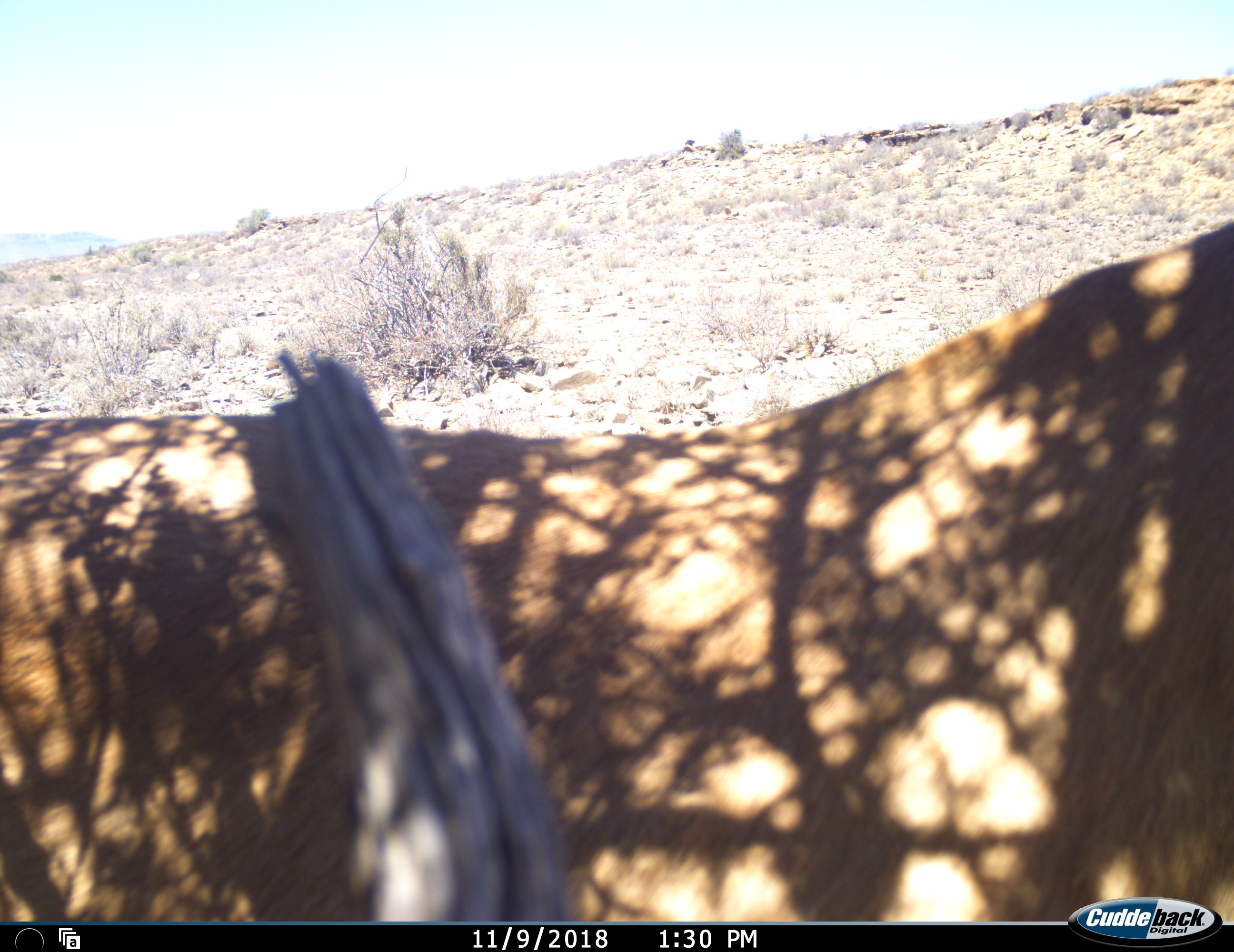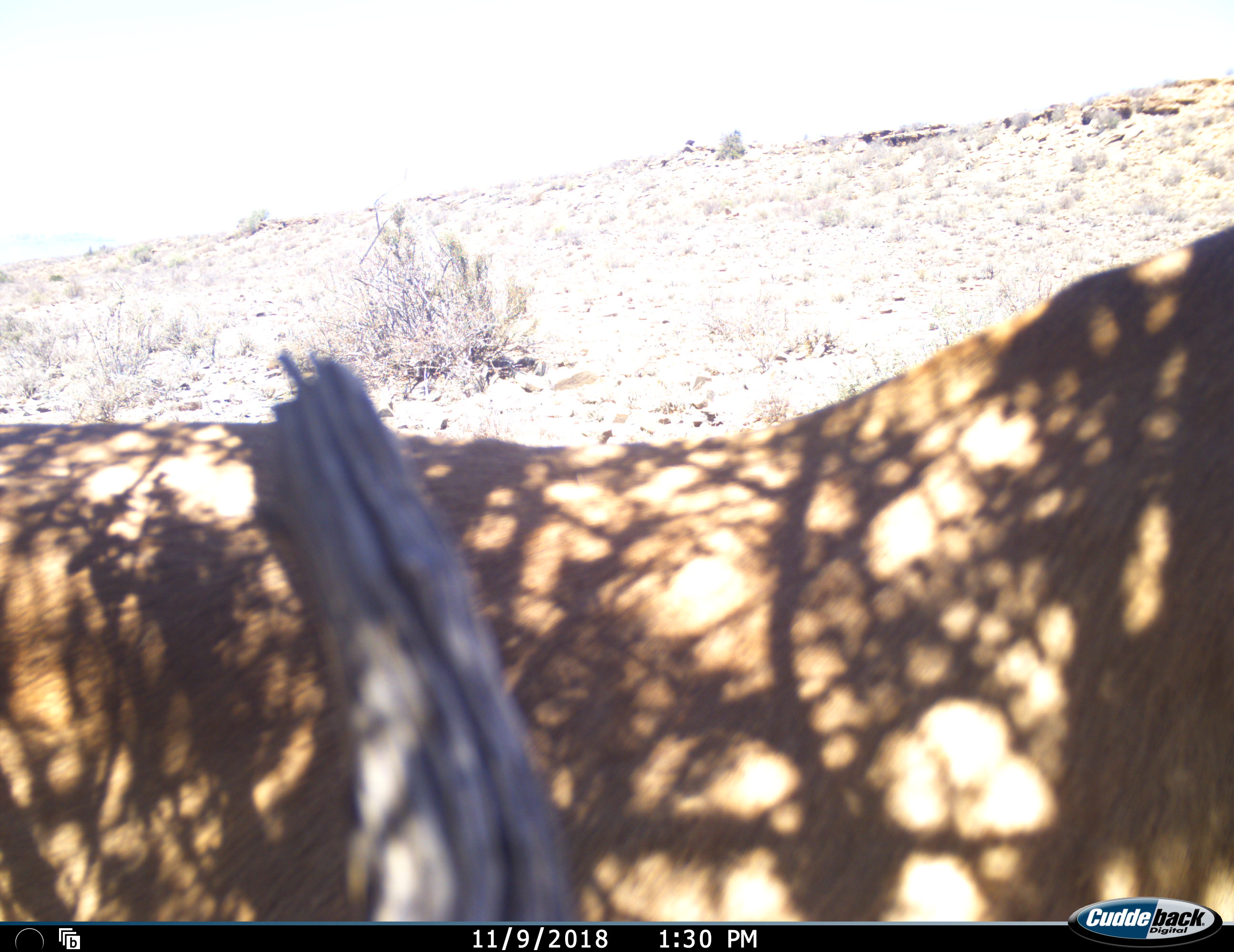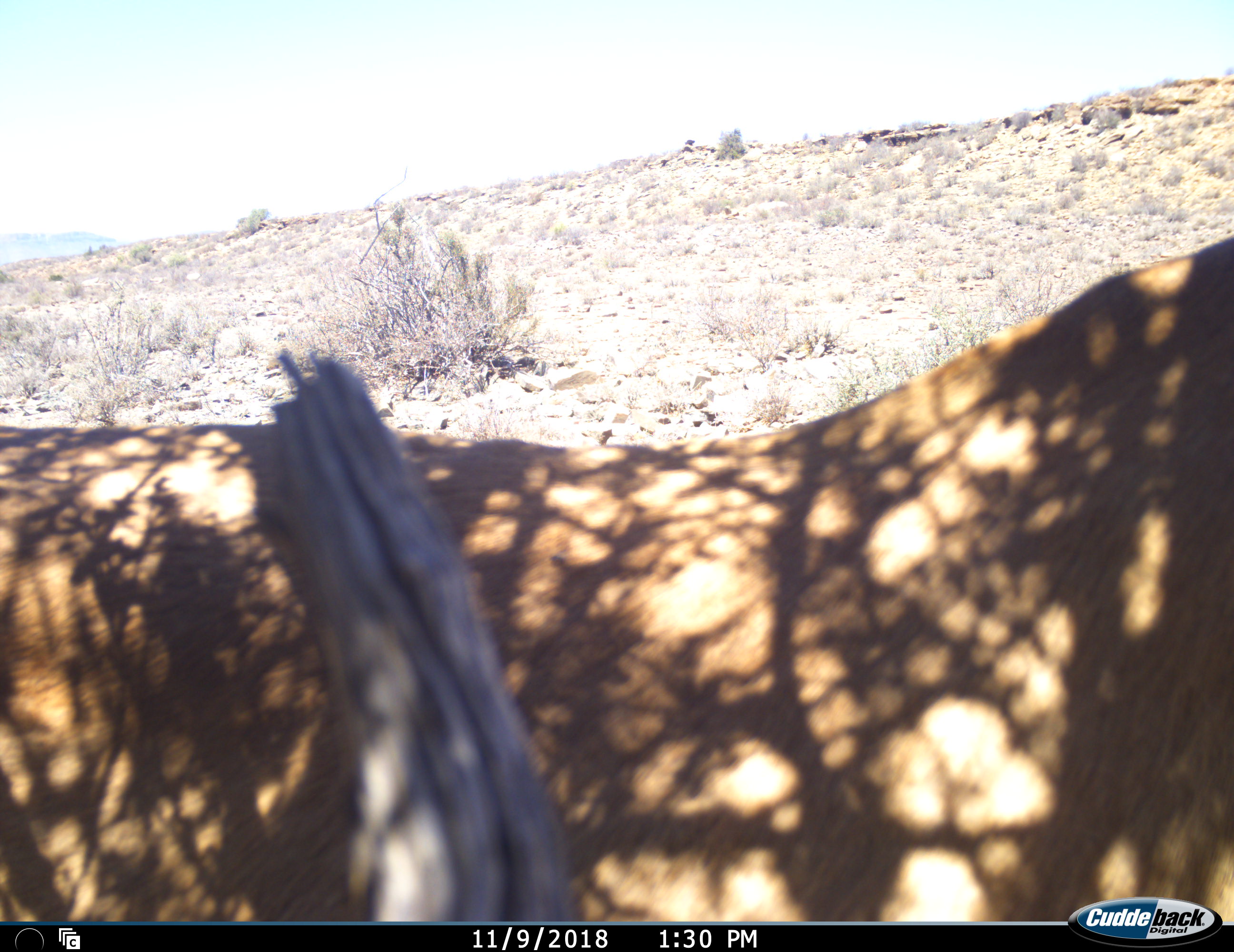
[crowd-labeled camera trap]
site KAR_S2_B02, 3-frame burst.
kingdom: Animalia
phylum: Chordata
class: Mammalia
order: Artiodactyla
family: Bovidae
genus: Alcelaphus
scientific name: Alcelaphus buselaphus caama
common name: red hartebeest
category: hartebeestred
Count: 1.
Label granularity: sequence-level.